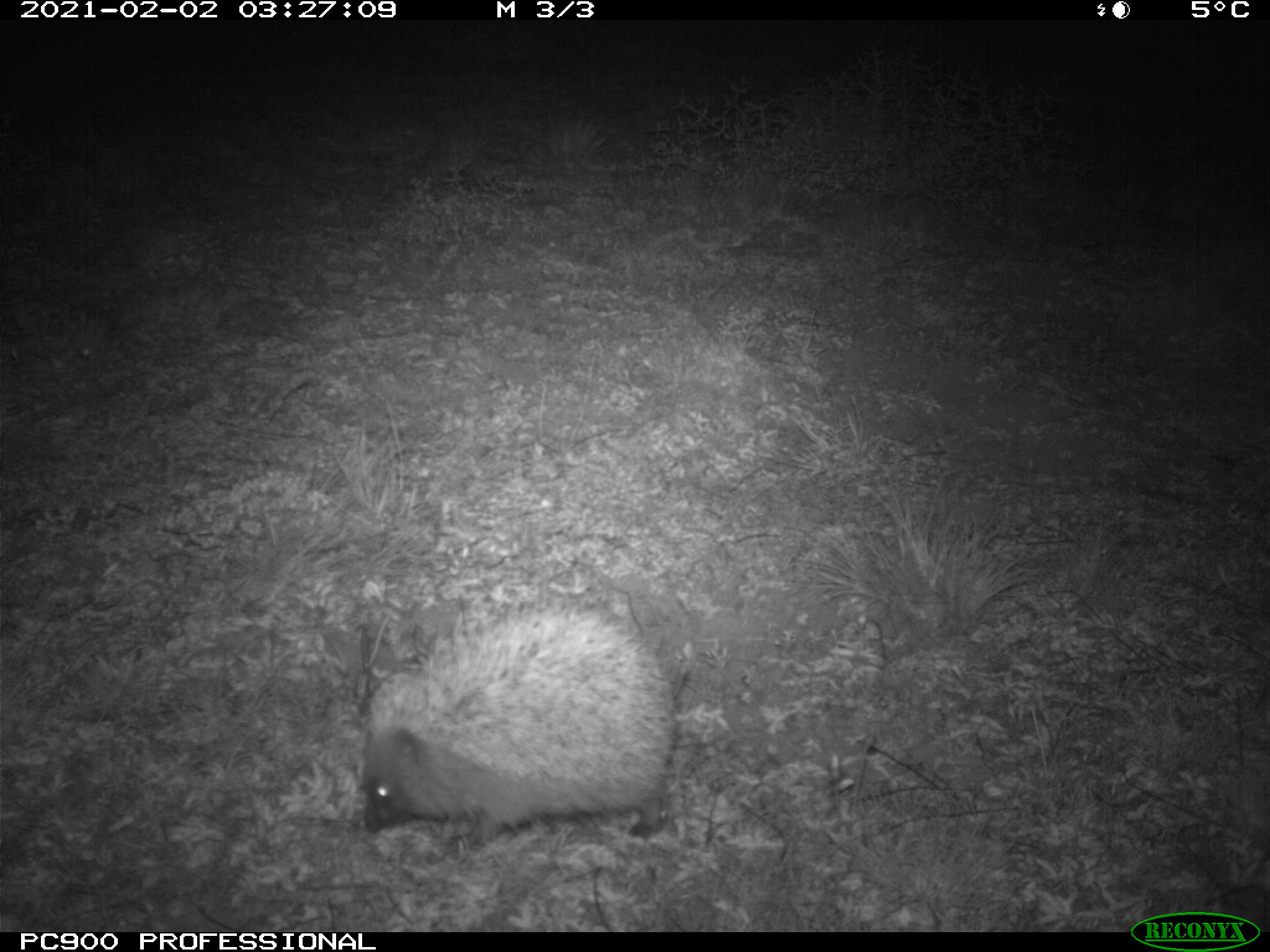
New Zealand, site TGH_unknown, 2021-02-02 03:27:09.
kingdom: Animalia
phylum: Chordata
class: Mammalia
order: Eulipotyphla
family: Erinaceidae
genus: Erinaceus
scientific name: Erinaceus europaeus europaeus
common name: european hedgehog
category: hedgehog